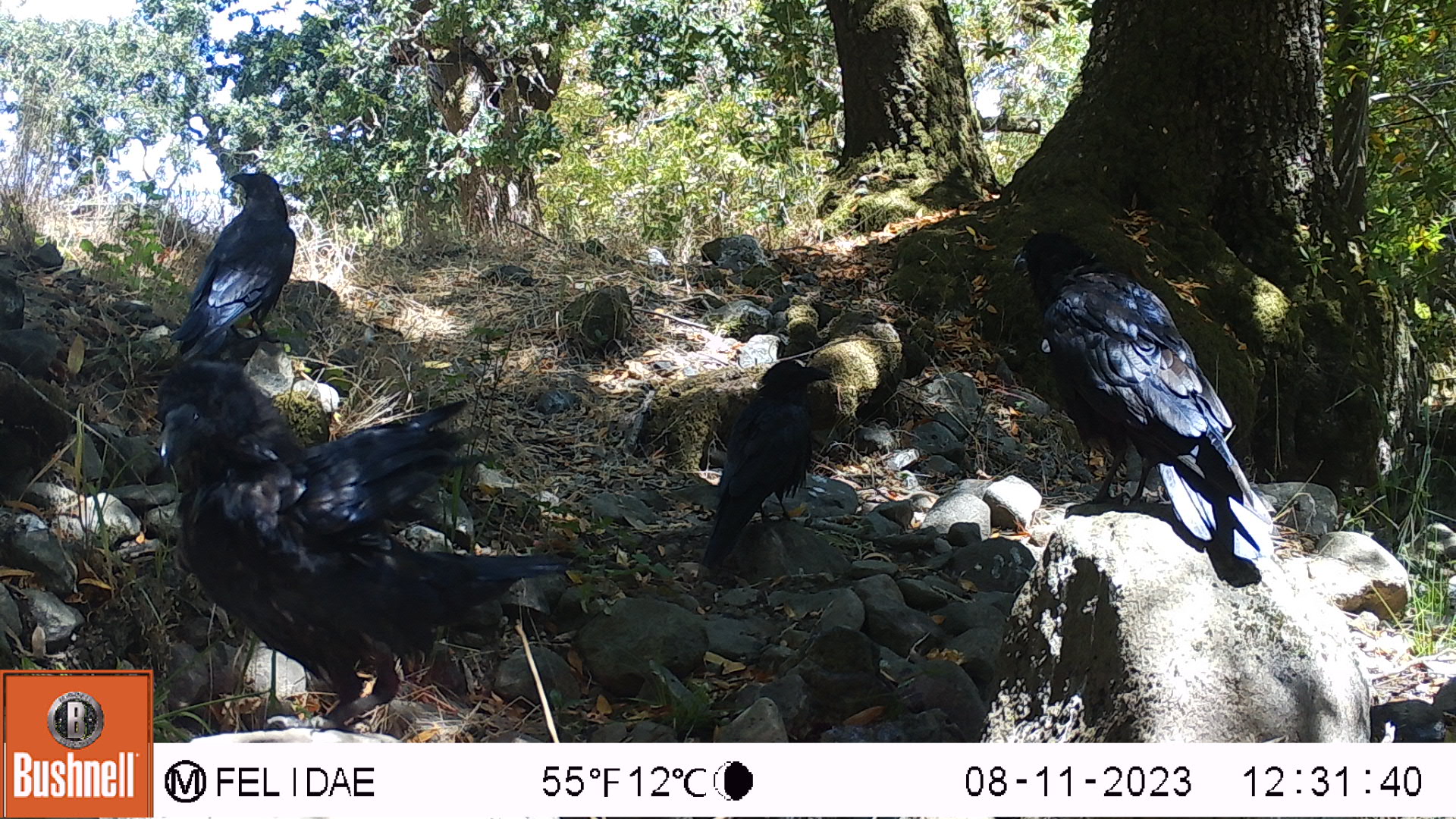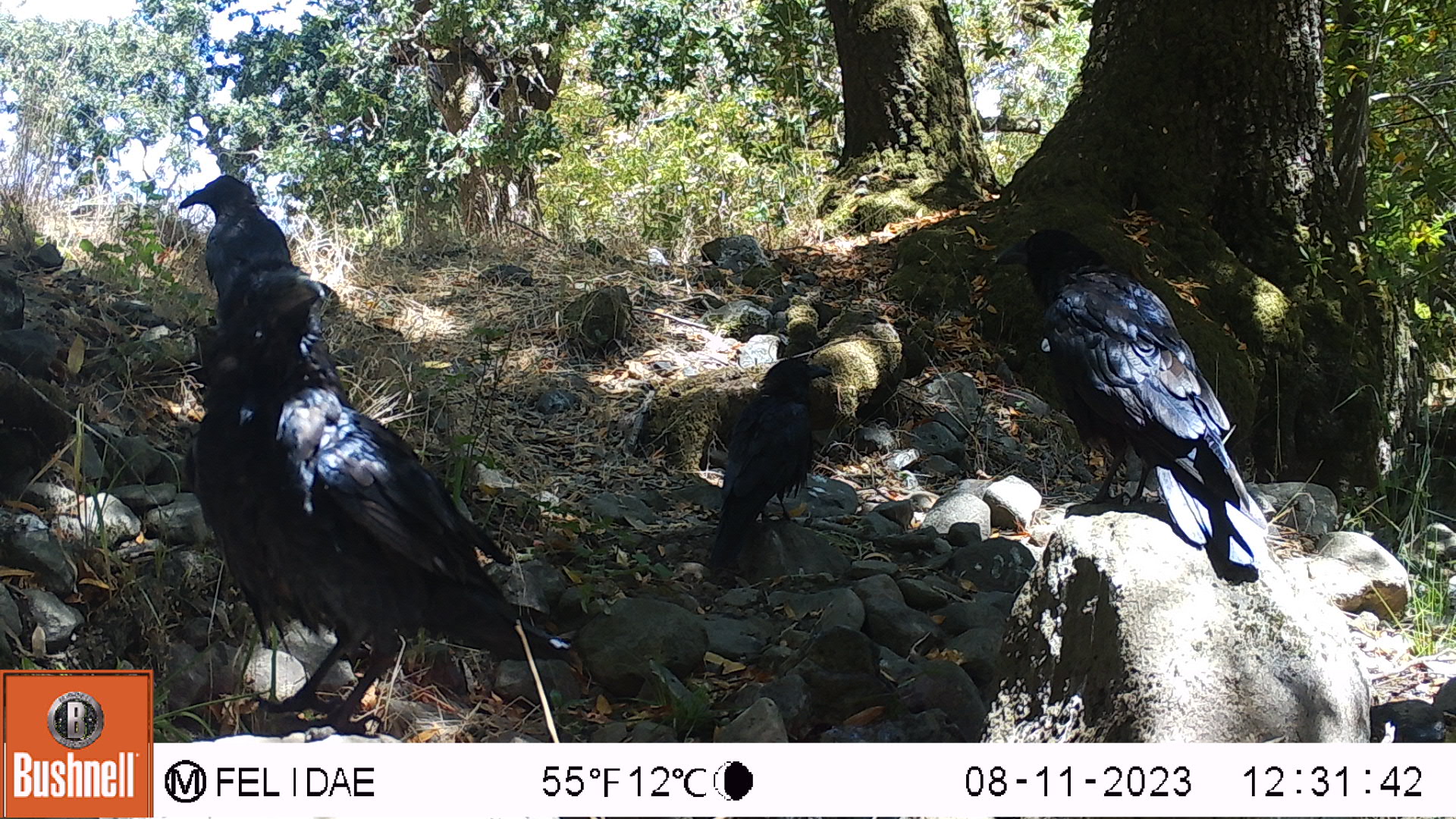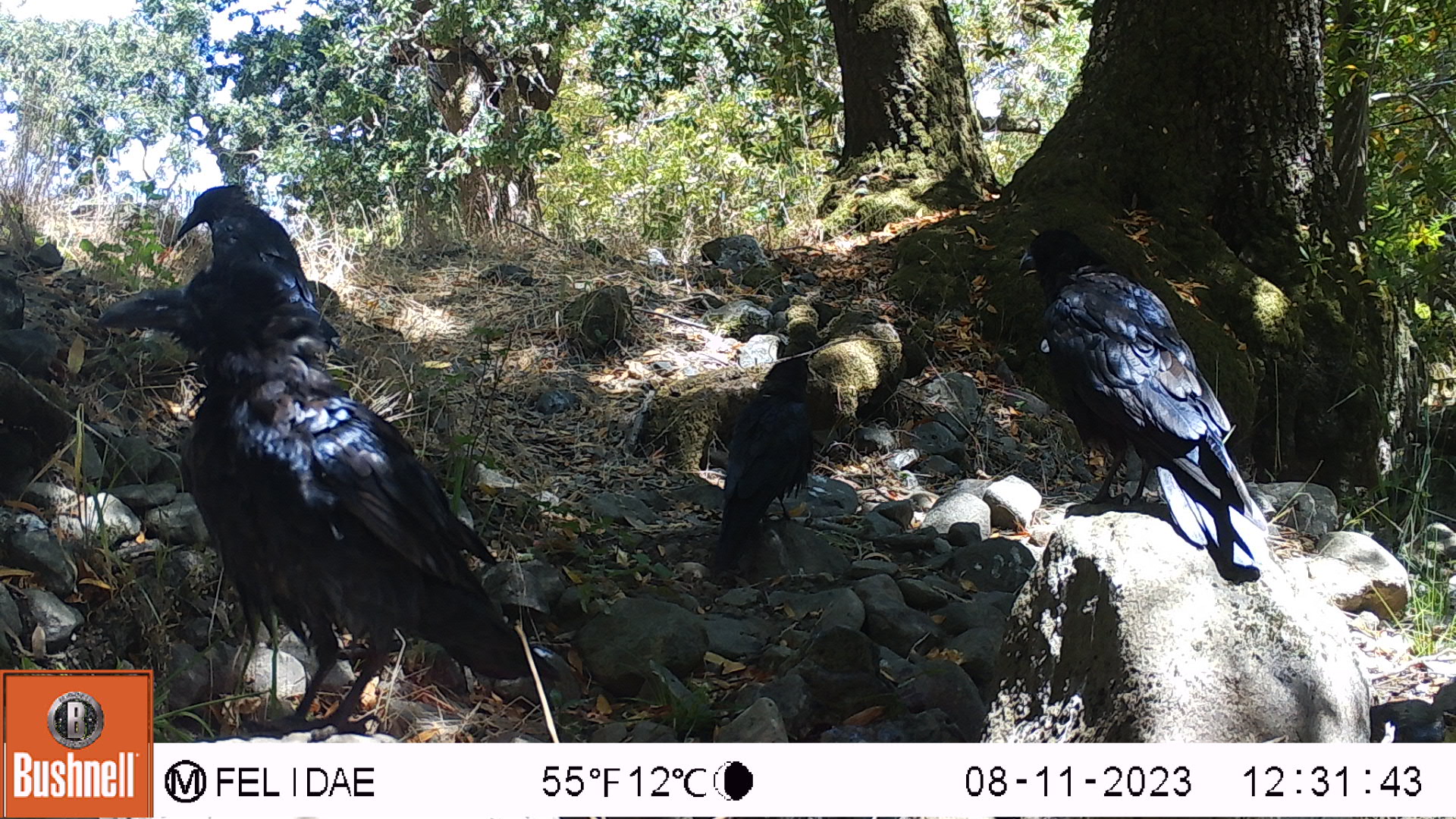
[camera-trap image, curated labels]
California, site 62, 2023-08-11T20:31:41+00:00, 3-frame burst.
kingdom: Animalia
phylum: Chordata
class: Aves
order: Passeriformes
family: Corvidae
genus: Corvus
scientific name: Corvus brachyrhynchos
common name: american crow